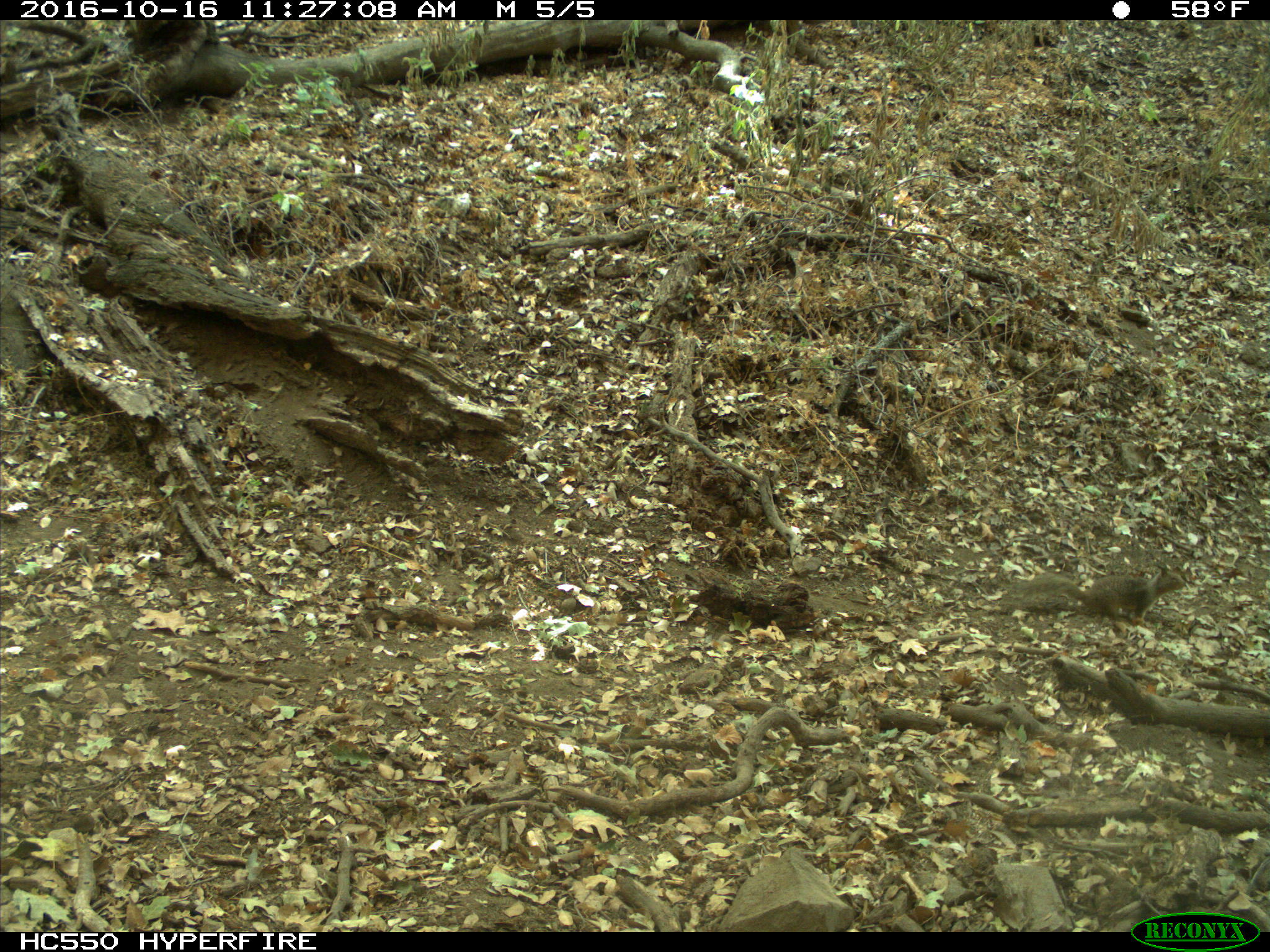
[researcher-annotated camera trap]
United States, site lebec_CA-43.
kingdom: Animalia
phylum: Chordata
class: Mammalia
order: Rodentia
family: Sciuridae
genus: Otospermophilus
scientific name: Otospermophilus beecheyi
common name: california ground squirrel